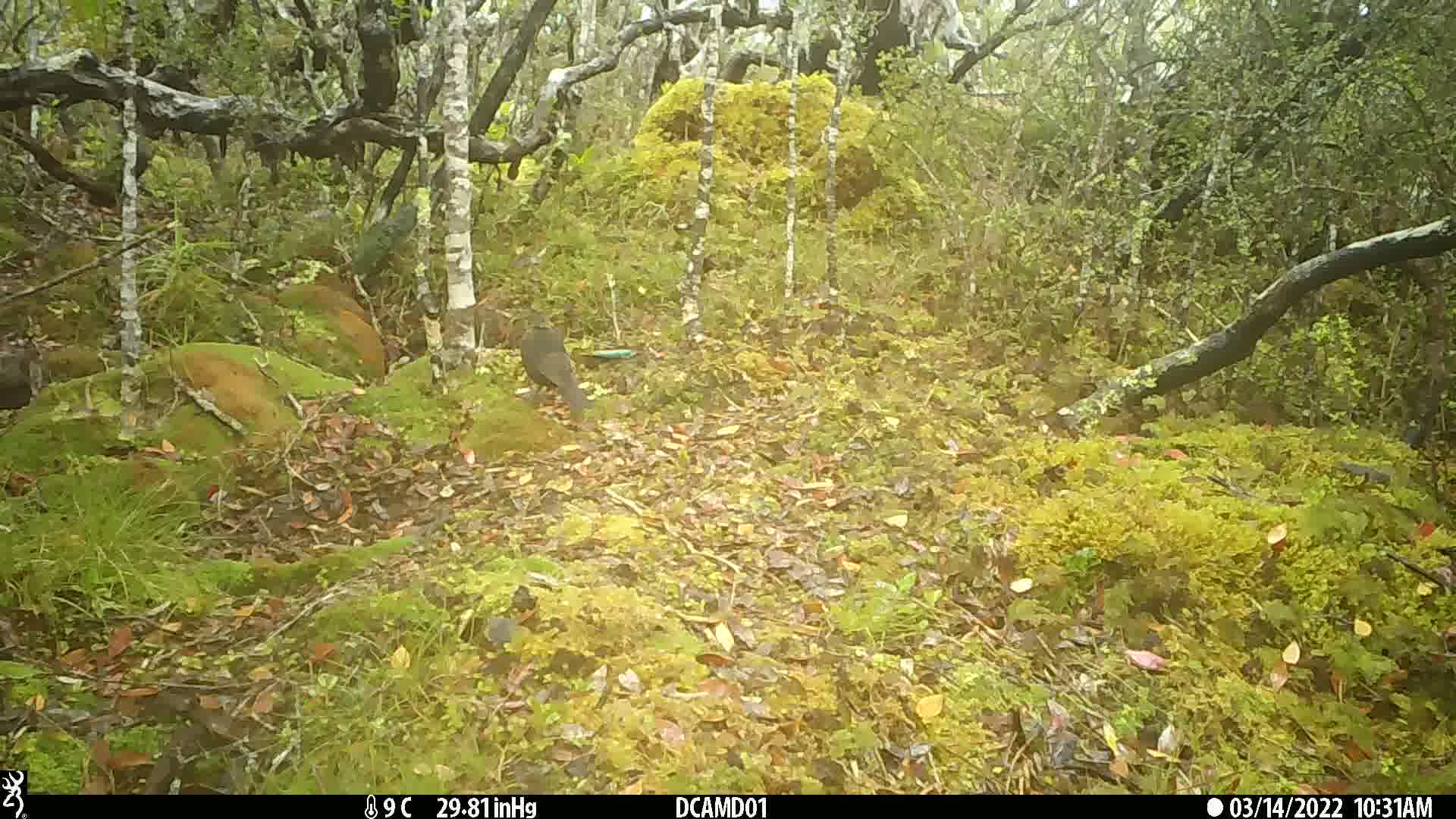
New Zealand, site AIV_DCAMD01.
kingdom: Animalia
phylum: Chordata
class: Aves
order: Passeriformes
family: Turdidae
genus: Turdus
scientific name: Turdus merula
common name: eurasian blackbird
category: blackbird